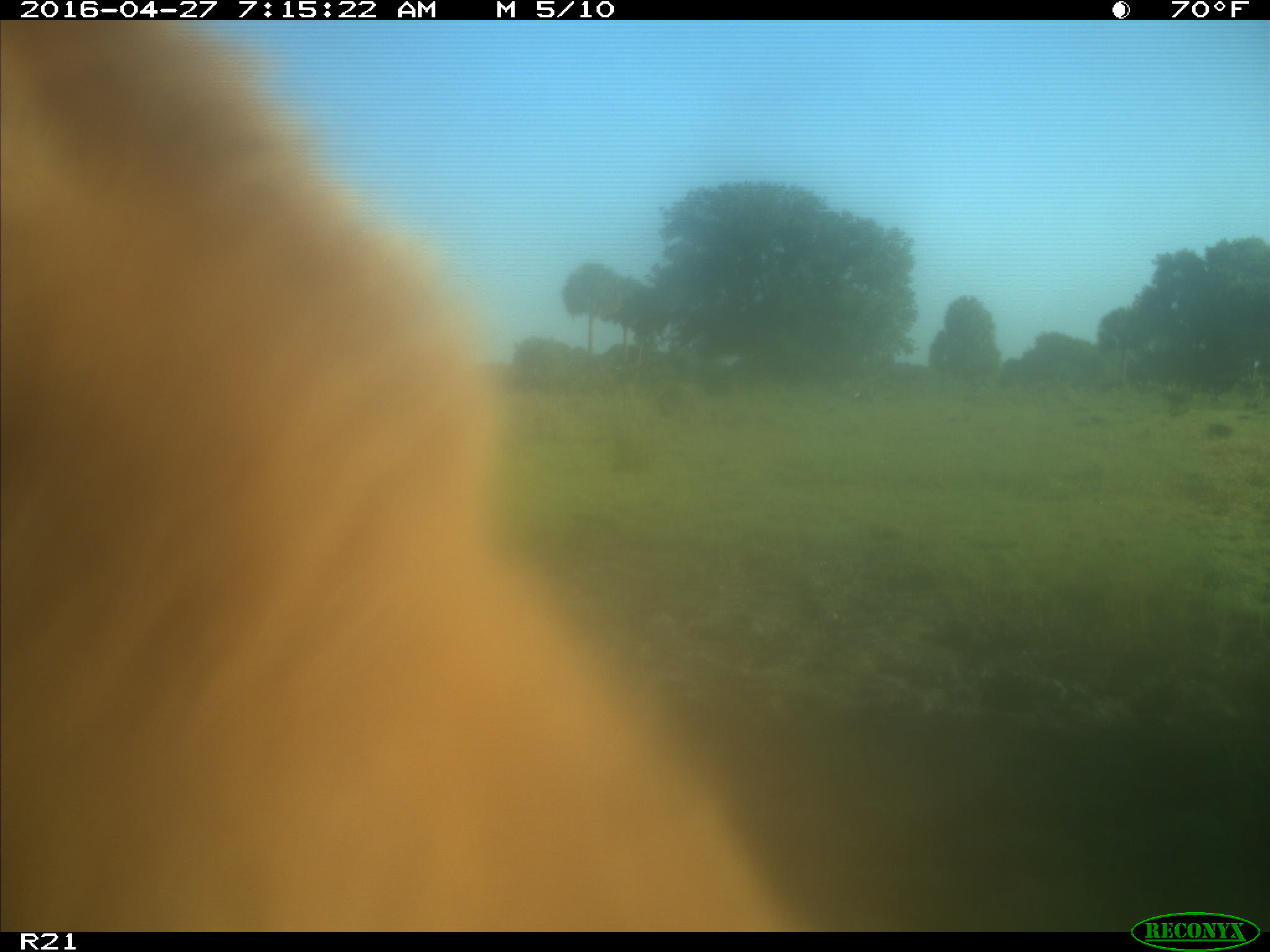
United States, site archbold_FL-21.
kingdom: Animalia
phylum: Chordata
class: Mammalia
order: Artiodactyla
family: Bovidae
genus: Bos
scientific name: Bos taurus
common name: domestic cow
Bos taurus (domestic cow).